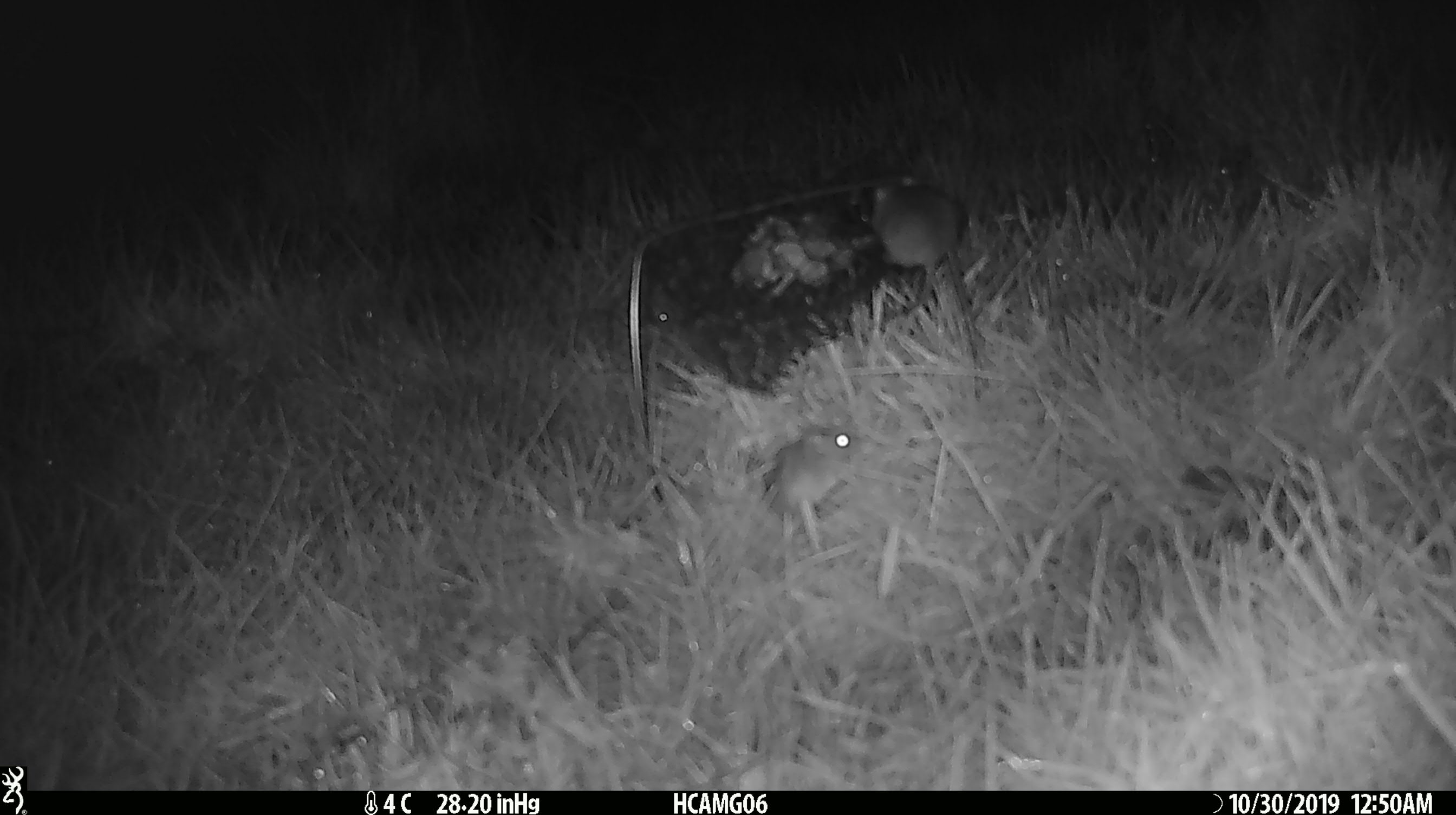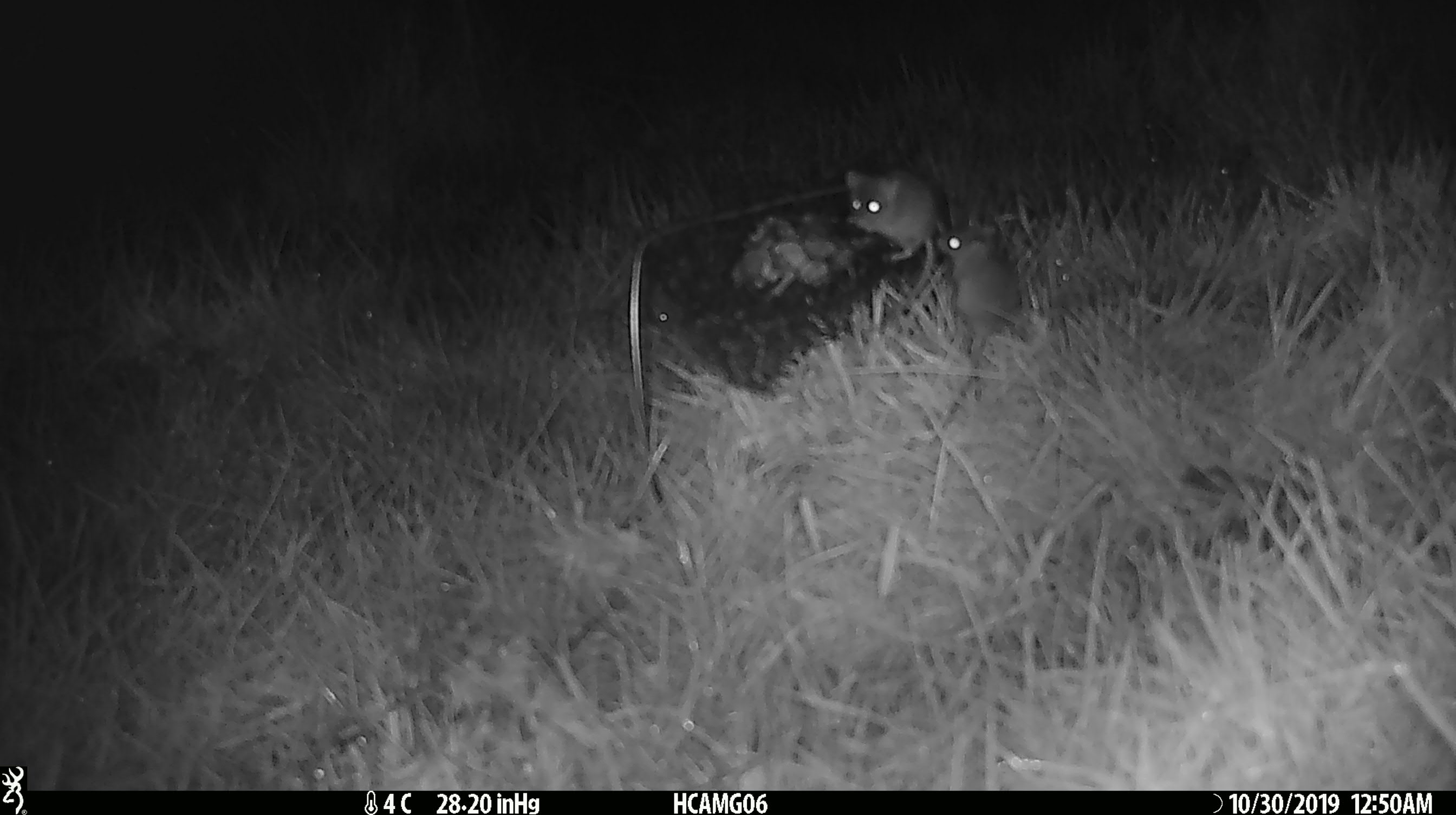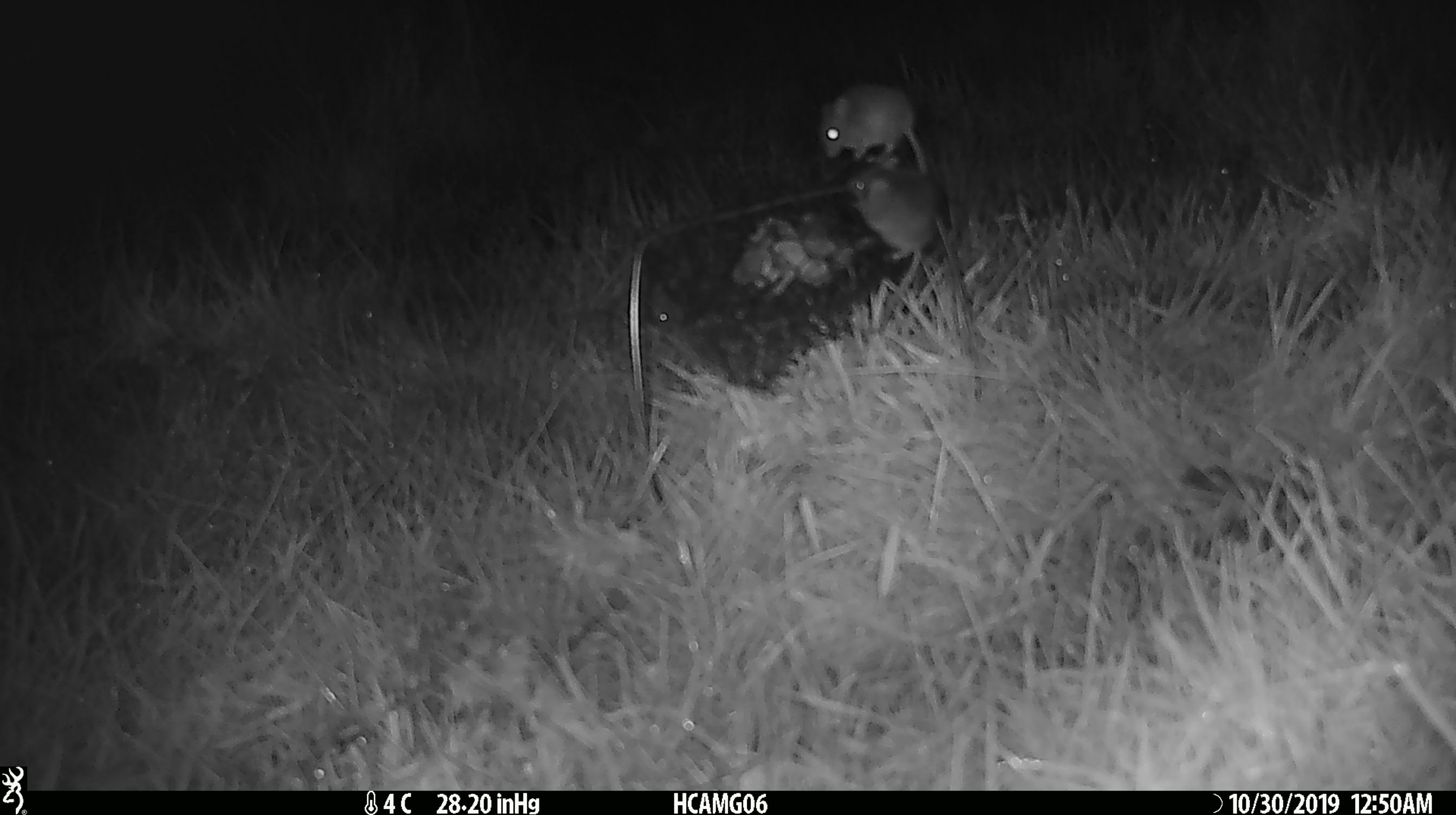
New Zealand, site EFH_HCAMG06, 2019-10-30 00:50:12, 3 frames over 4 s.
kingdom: Animalia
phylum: Chordata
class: Mammalia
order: Rodentia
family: Muridae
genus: Mus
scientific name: Mus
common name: mouse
Mouse (Mus).